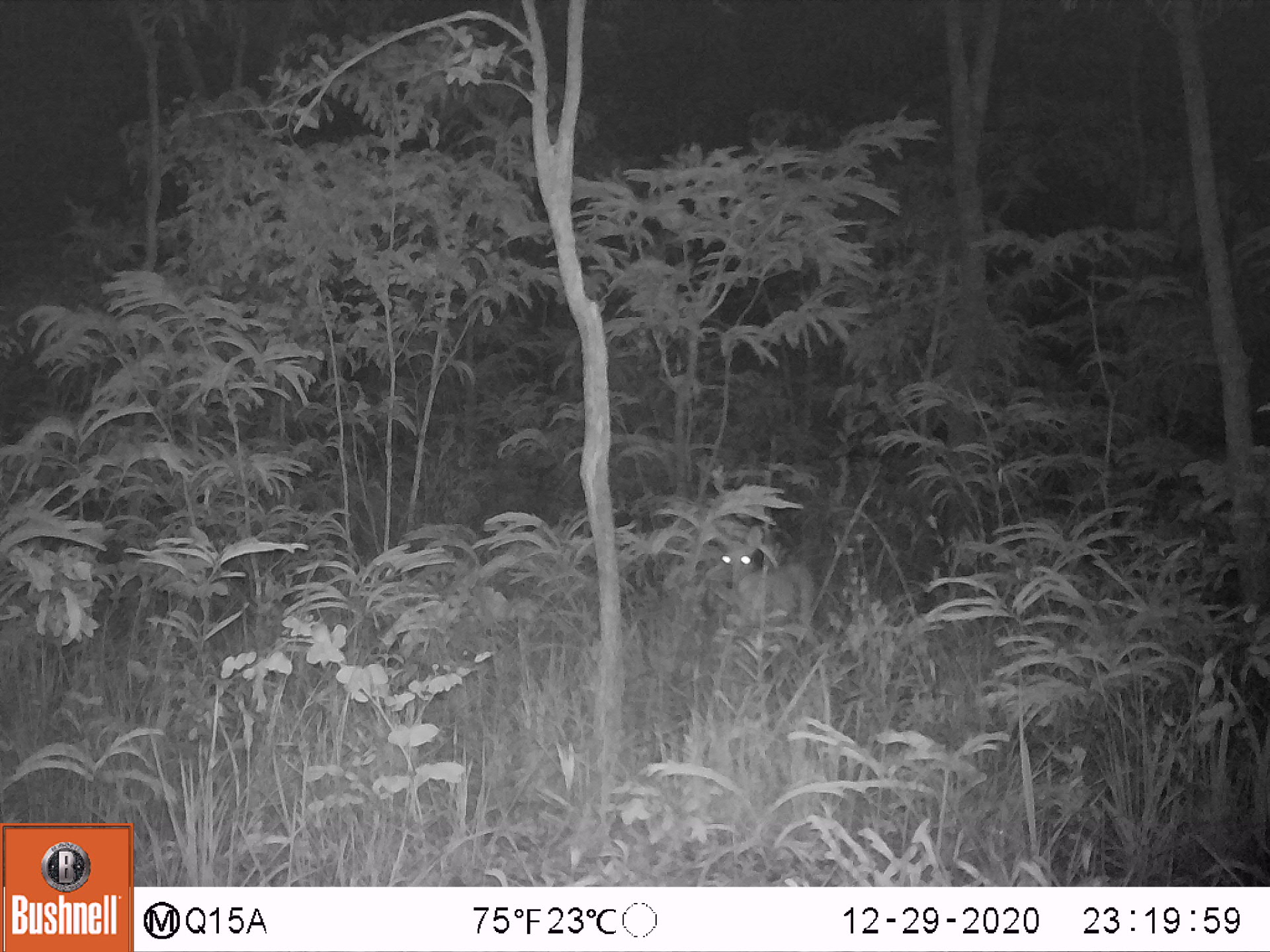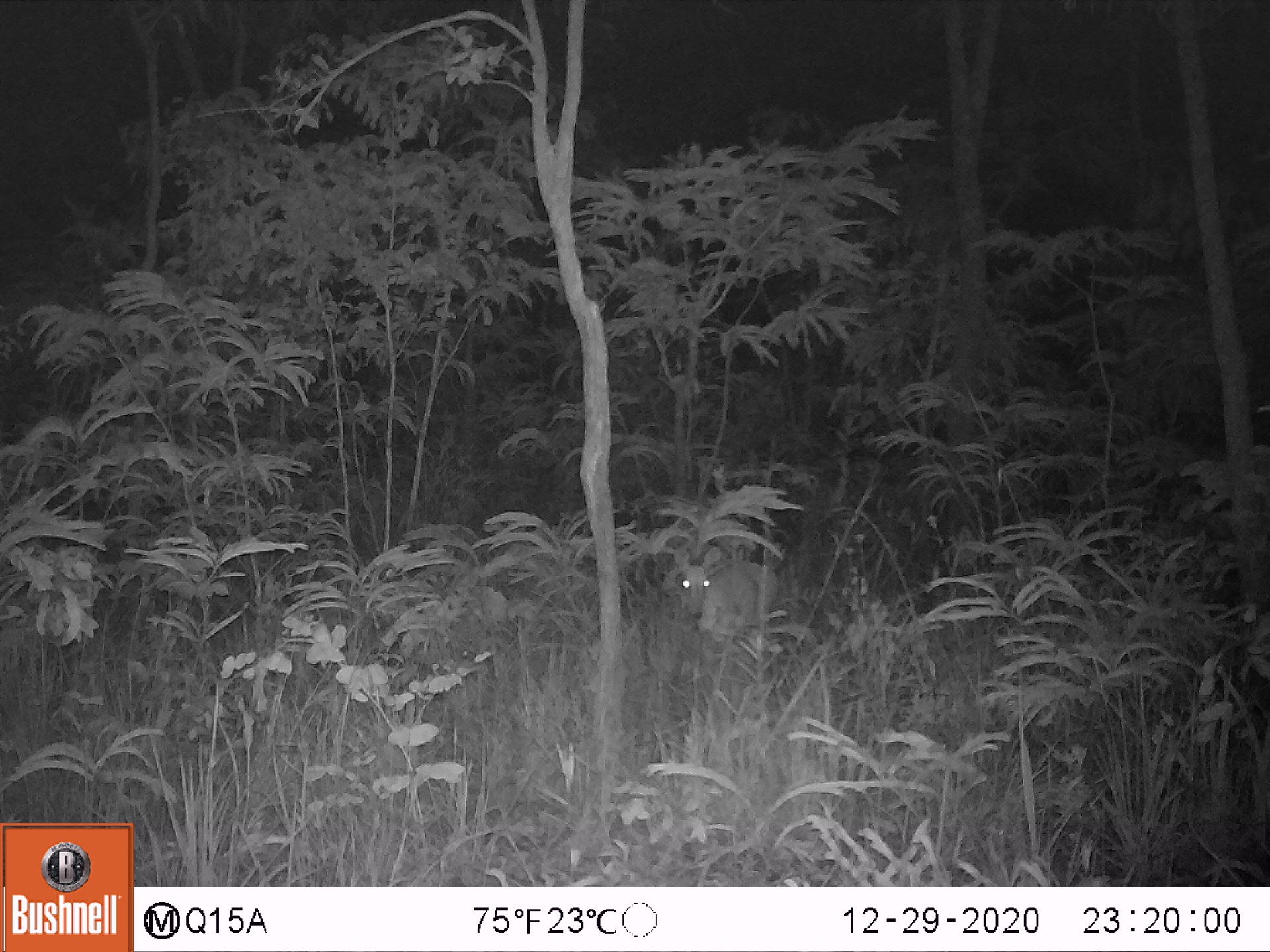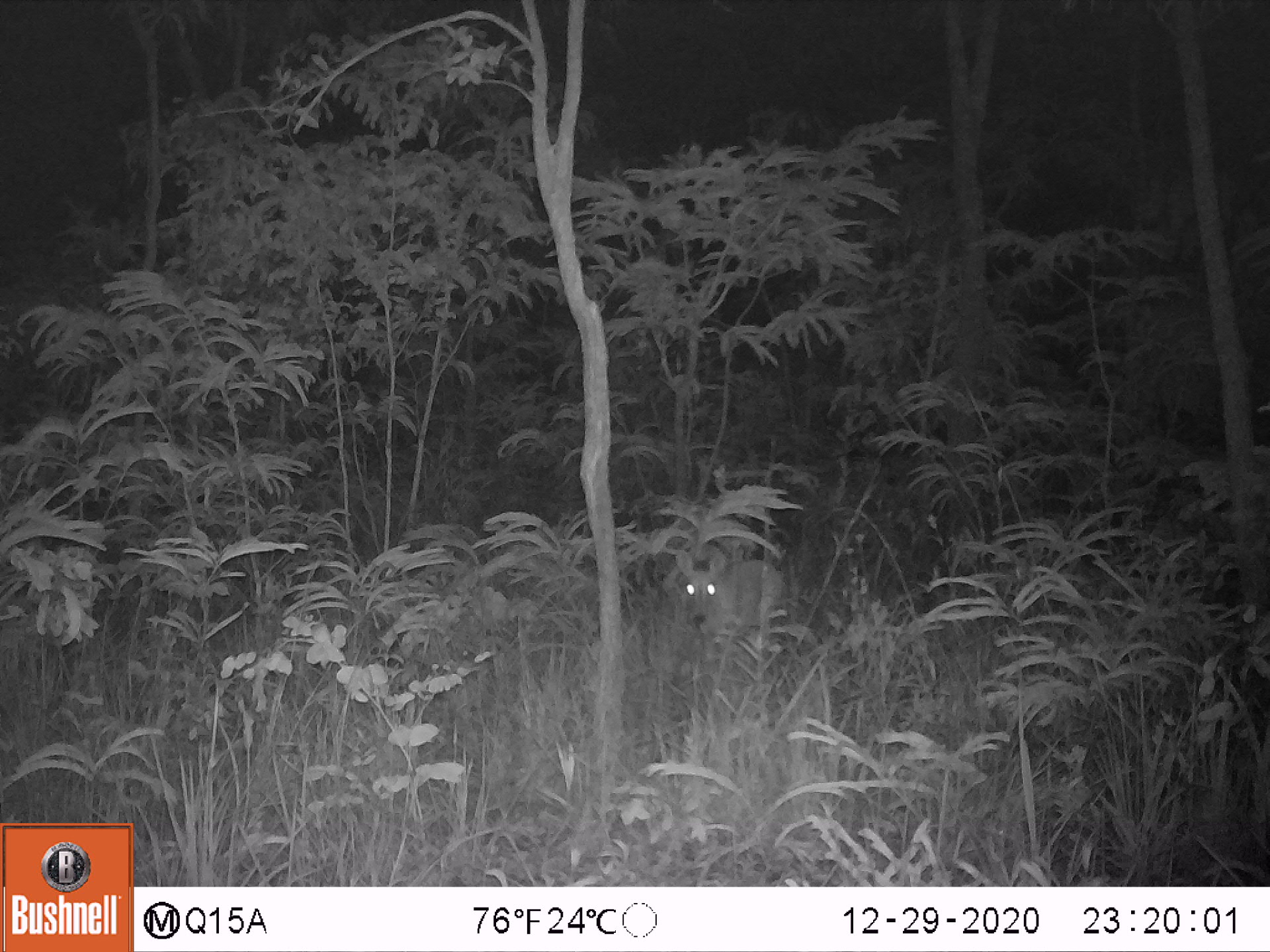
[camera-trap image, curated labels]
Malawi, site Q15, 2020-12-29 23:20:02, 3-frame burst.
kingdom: Animalia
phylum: Chordata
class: Mammalia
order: Artiodactyla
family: Bovidae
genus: Sylvicapra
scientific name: Sylvicapra grimmia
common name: common duiker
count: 1